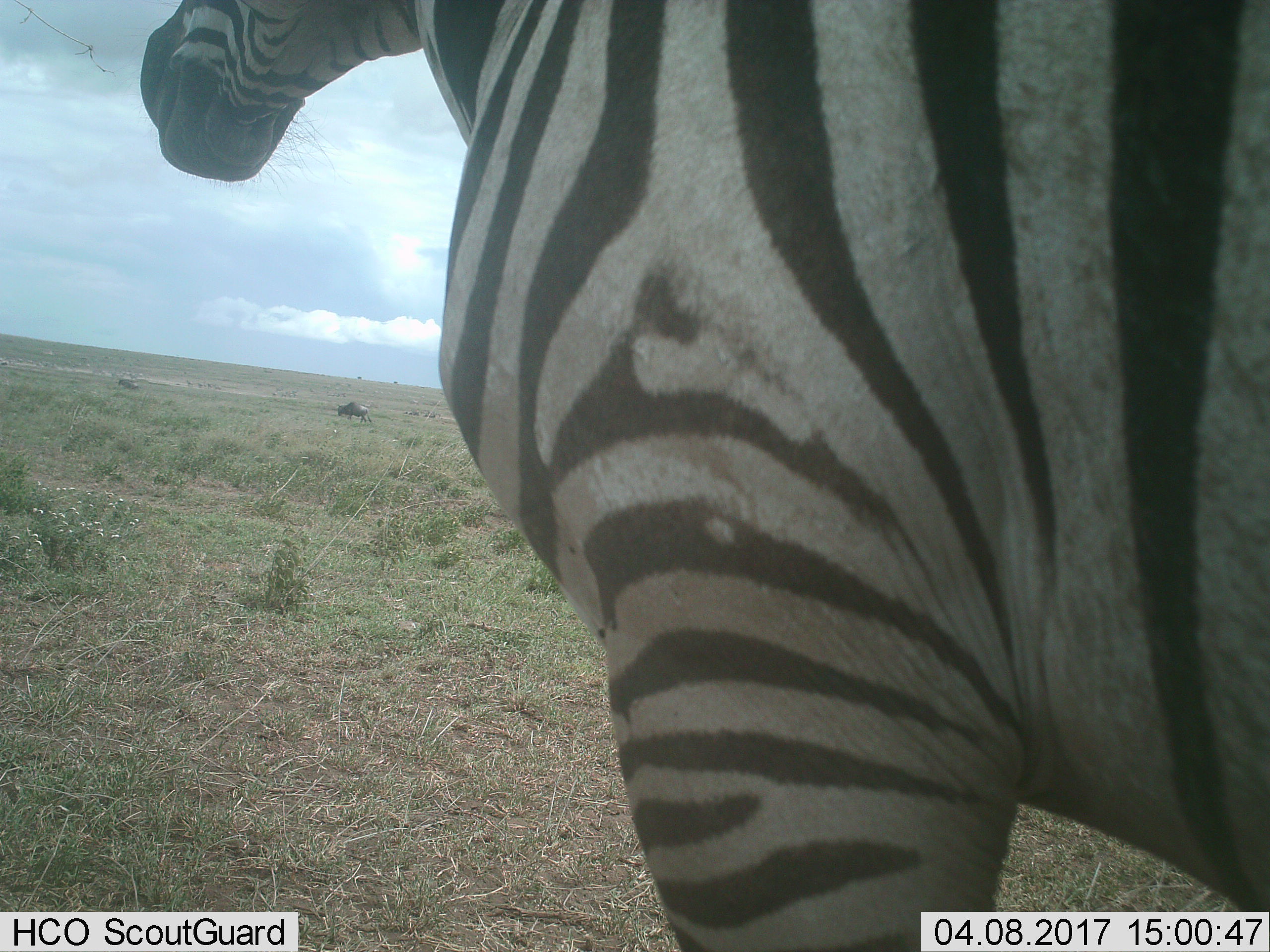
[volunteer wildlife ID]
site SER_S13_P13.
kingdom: Animalia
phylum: Chordata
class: Mammalia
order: Perissodactyla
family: Equidae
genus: Equus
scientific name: Equus quagga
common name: plains zebra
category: zebraplains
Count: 1.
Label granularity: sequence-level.